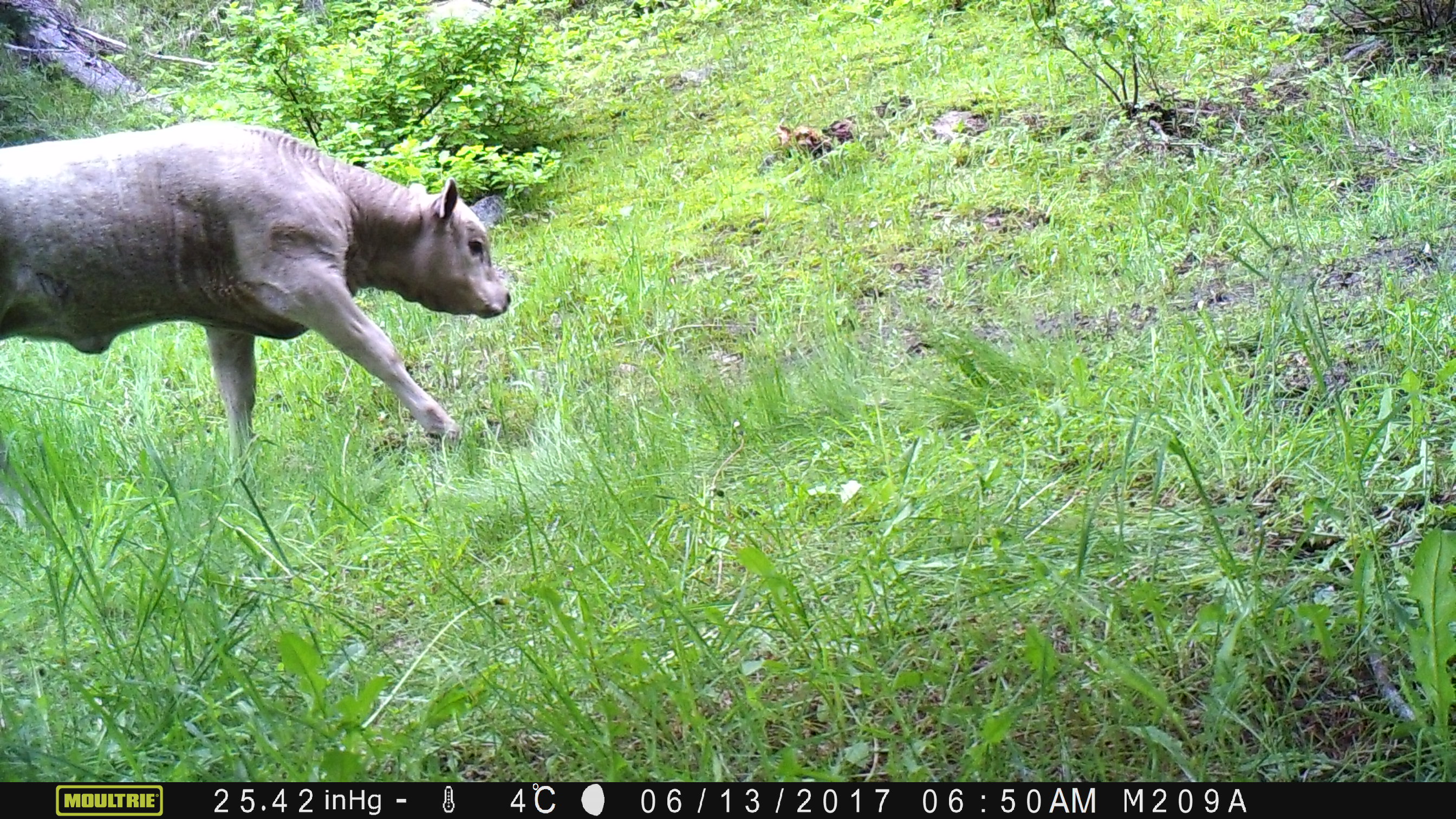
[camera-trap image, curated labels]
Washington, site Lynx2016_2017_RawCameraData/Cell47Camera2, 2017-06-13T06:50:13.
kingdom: Animalia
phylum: Chordata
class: Mammalia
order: Artiodactyla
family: Bovidae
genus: Bos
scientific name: Bos taurus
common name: domestic cattle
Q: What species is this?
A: Domestic cattle (Bos taurus).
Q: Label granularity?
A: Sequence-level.